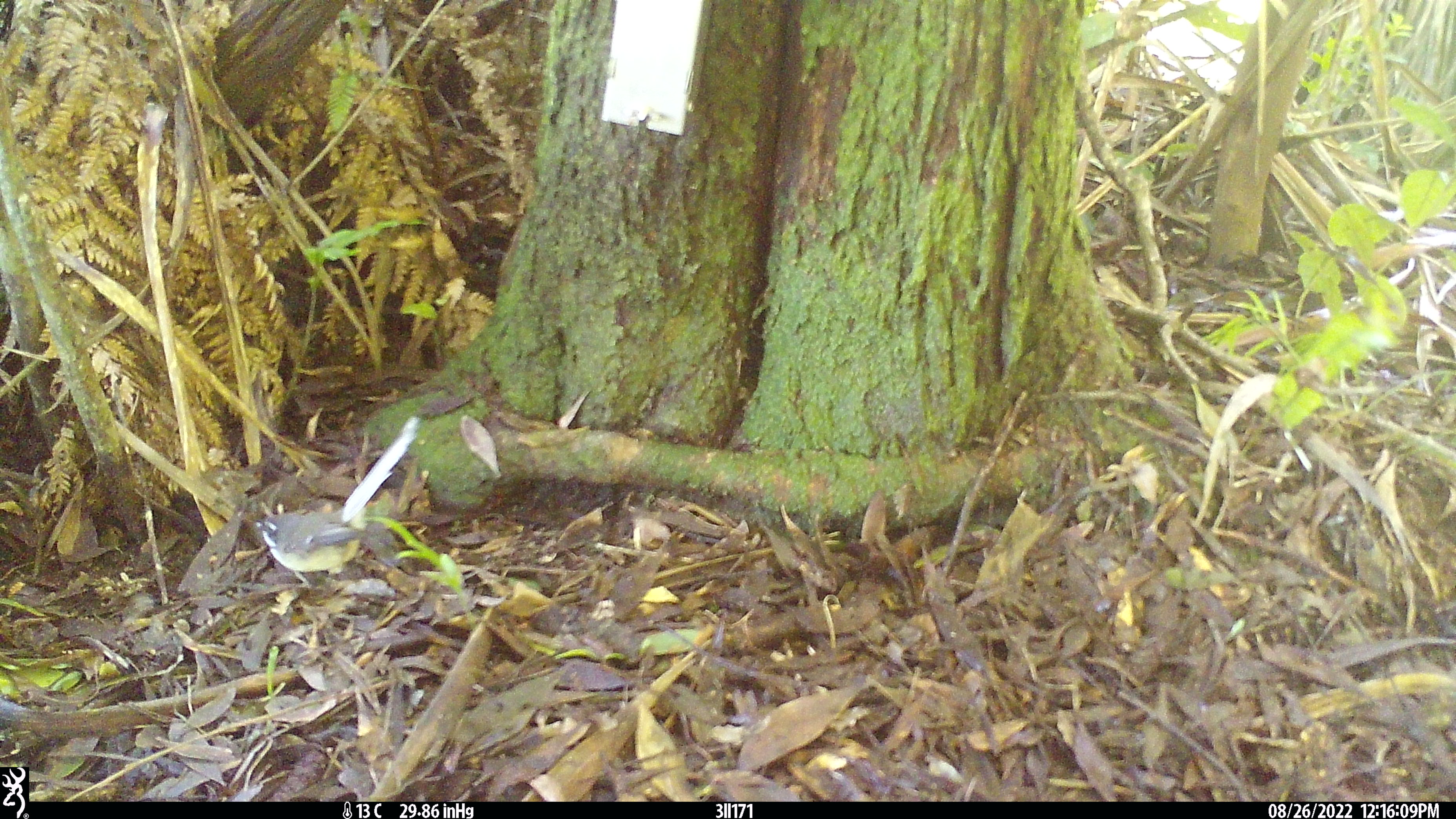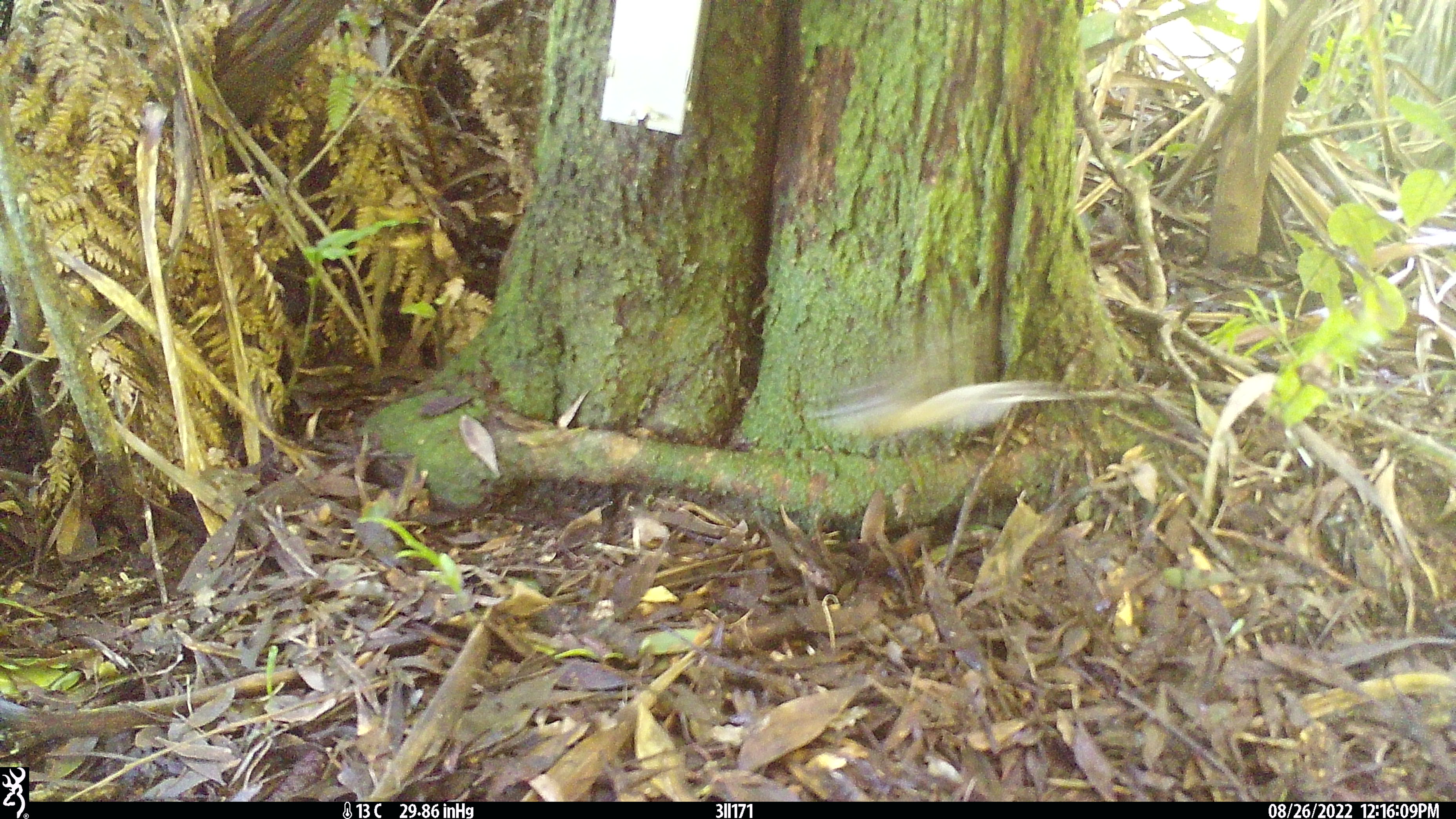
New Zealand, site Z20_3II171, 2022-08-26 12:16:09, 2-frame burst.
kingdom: Animalia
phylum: Chordata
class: Aves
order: Passeriformes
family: Rhipiduridae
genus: Rhipidura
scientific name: Rhipidura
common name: fantails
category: fantail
Fantail (fantails) (Rhipidura).